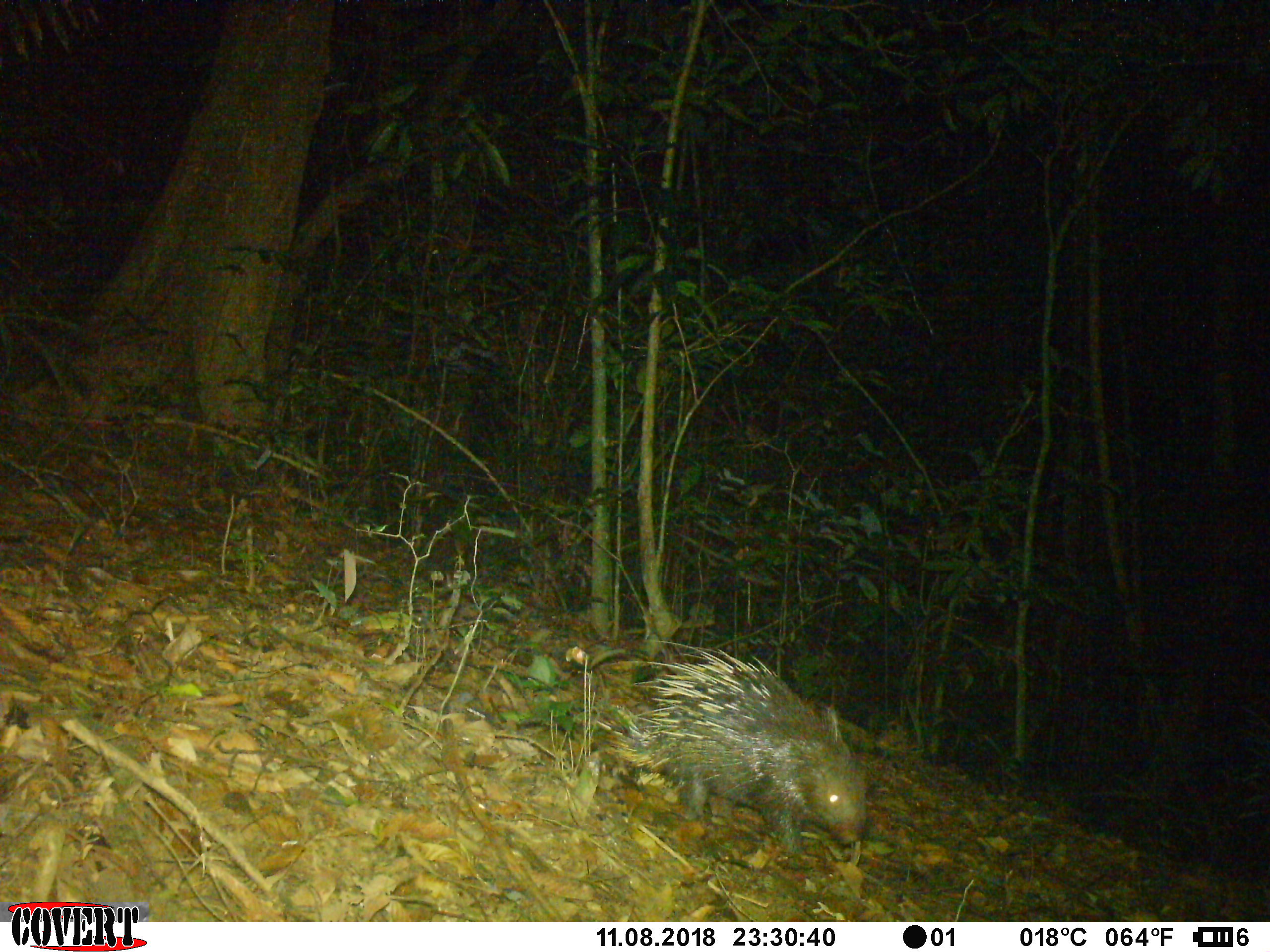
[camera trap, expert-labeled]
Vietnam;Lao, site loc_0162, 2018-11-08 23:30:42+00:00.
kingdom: Animalia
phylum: Chordata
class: Mammalia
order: Rodentia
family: Hystricidae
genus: Hystrix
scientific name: Hystrix brachyura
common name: malayan porcupine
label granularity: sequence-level